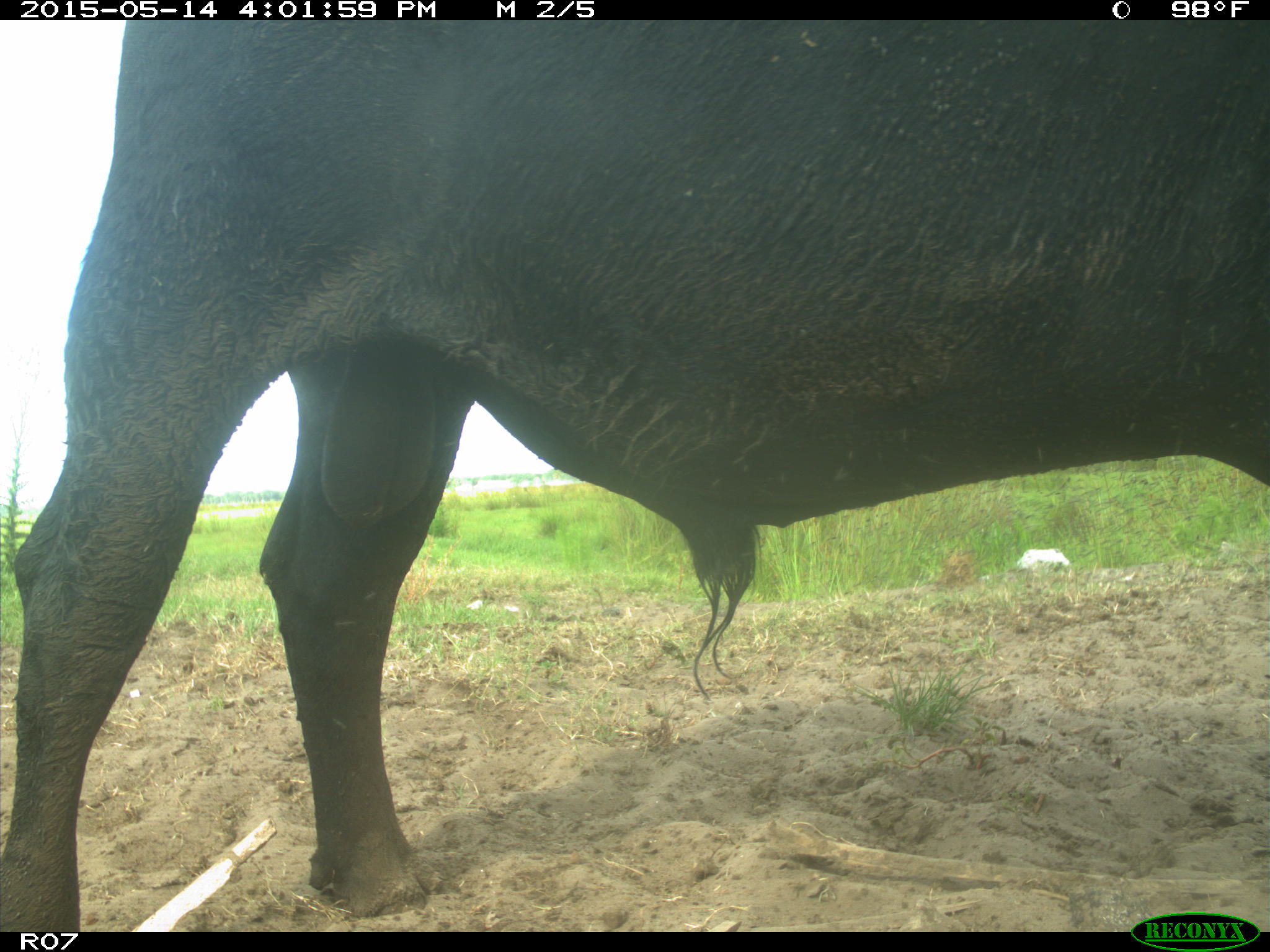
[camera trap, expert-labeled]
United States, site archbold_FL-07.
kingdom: Animalia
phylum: Chordata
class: Mammalia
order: Artiodactyla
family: Bovidae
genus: Bos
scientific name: Bos taurus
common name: domestic cow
Bos taurus (domestic cow).